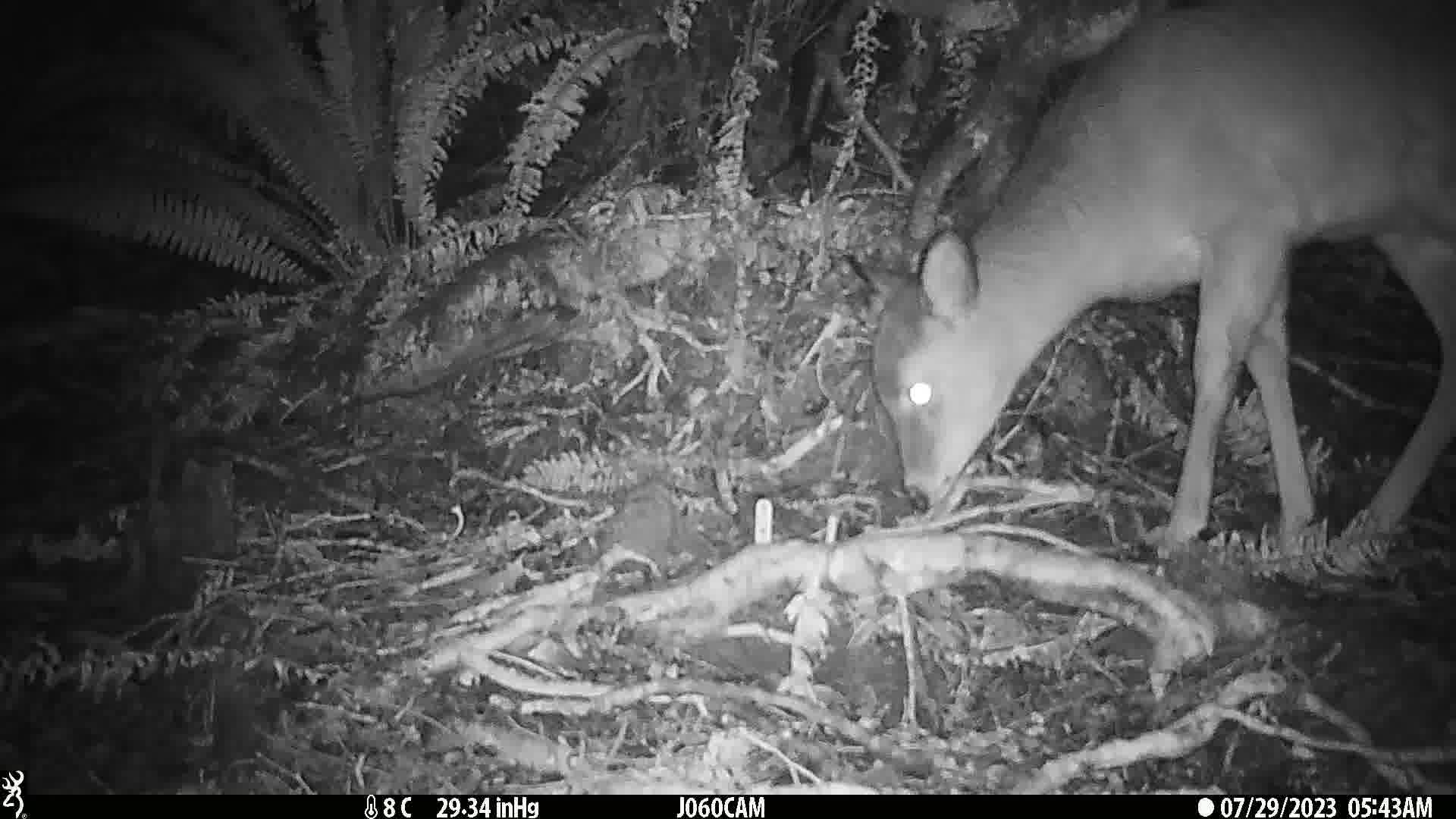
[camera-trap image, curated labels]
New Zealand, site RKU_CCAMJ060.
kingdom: Animalia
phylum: Chordata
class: Mammalia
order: Artiodactyla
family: Cervidae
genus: Odocoileus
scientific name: Odocoileus virginianus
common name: white-tailed deer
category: white tailed deer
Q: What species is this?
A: White tailed deer (white-tailed deer) (Odocoileus virginianus).